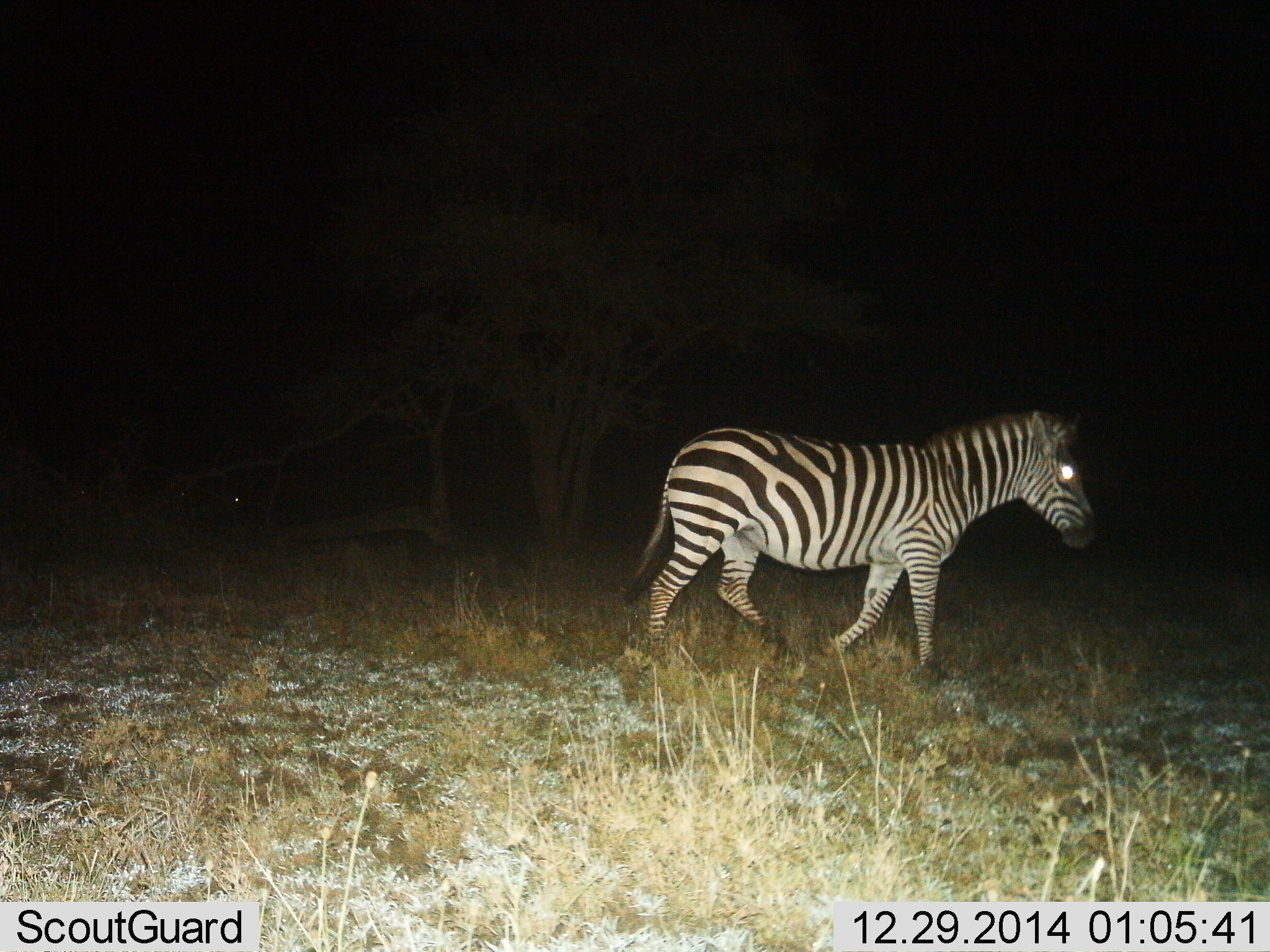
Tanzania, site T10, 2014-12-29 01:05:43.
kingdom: Animalia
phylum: Chordata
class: Mammalia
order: Perissodactyla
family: Equidae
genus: Equus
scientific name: Equus quagga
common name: plains zebra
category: zebra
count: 1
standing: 20%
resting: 0%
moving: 80%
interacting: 0%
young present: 0%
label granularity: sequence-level